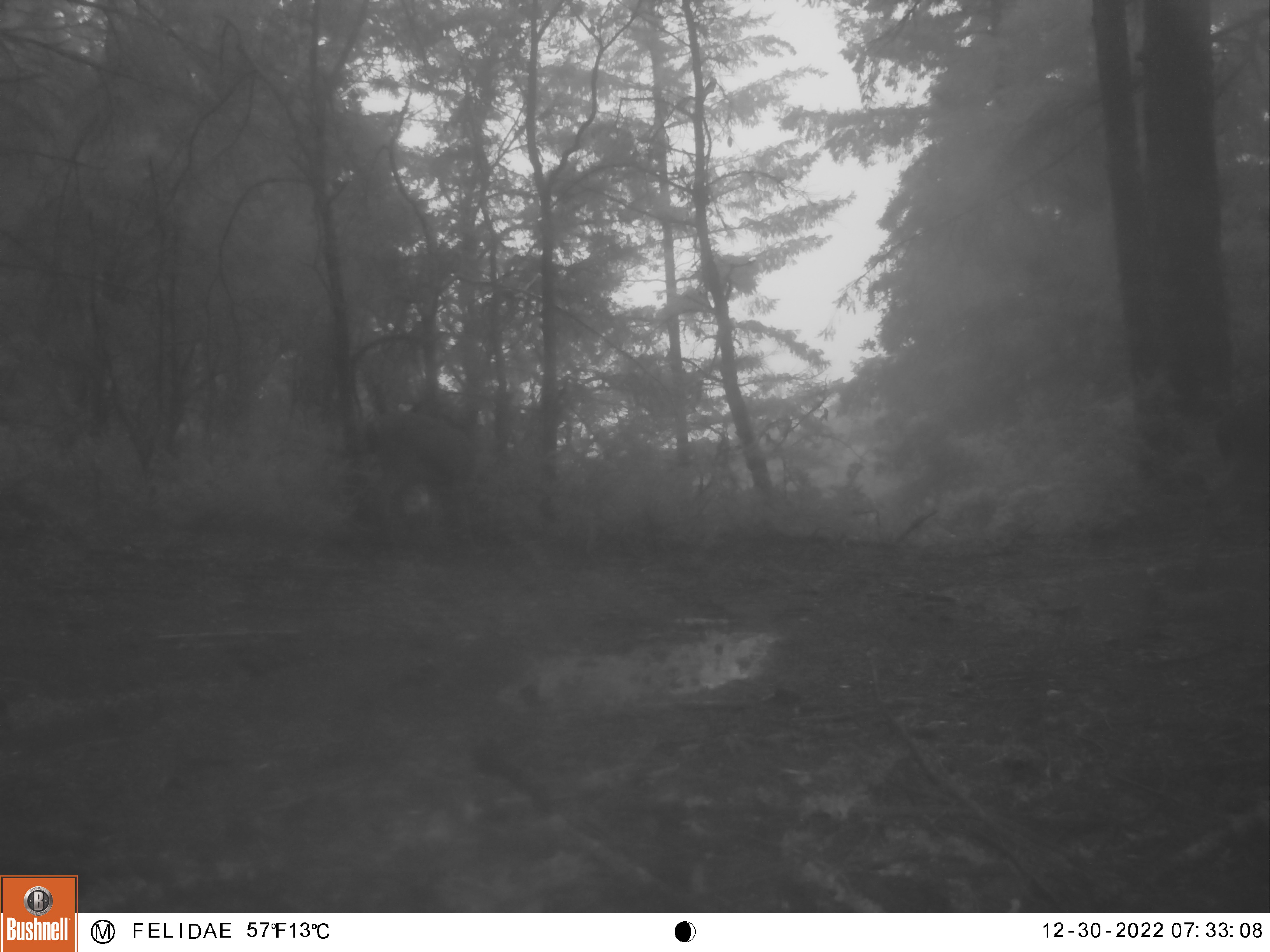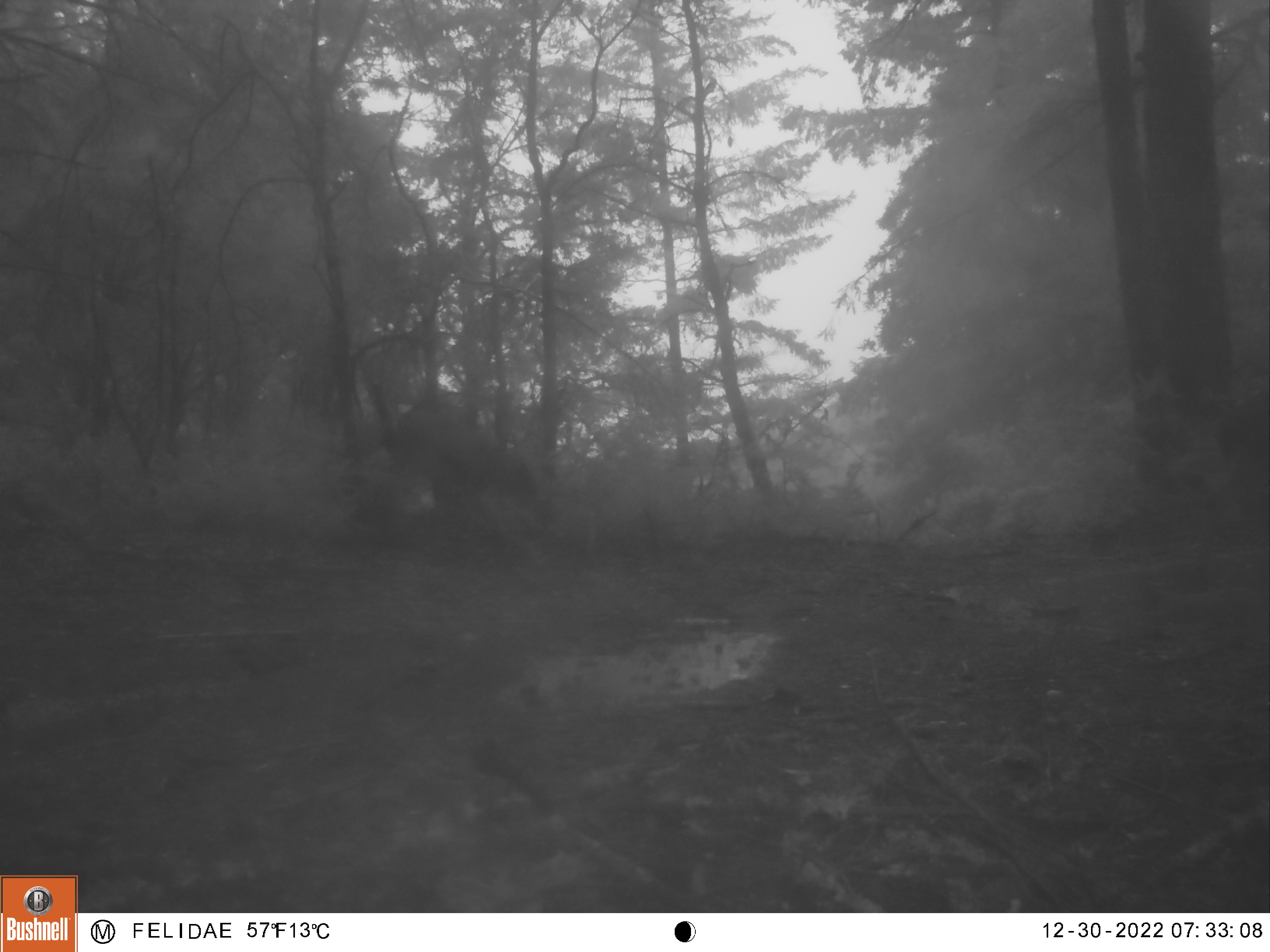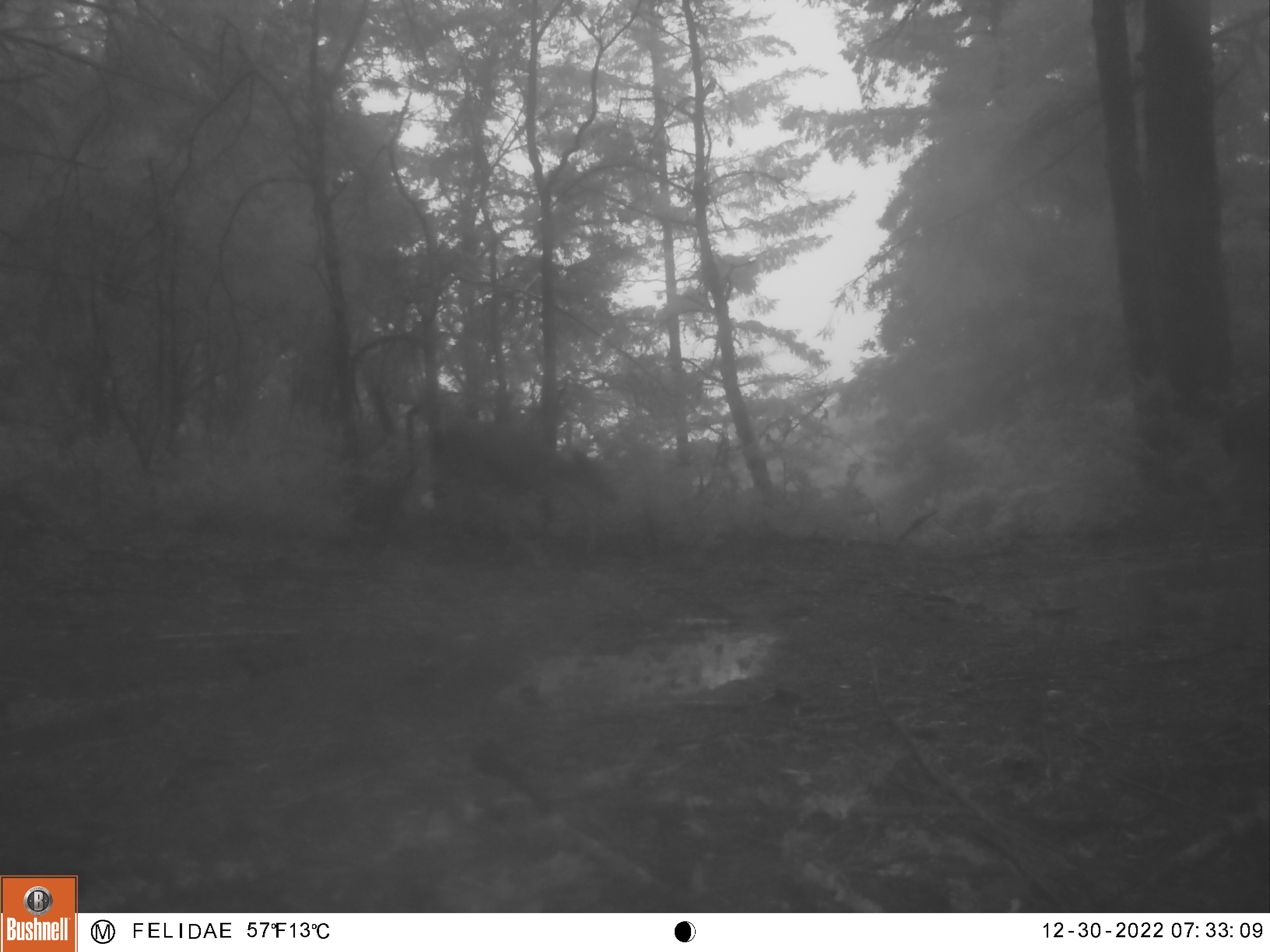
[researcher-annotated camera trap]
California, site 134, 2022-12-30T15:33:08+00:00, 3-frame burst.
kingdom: Animalia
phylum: Chordata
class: Mammalia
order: Artiodactyla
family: Cervidae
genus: Odocoileus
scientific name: Odocoileus hemionus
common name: mule deer